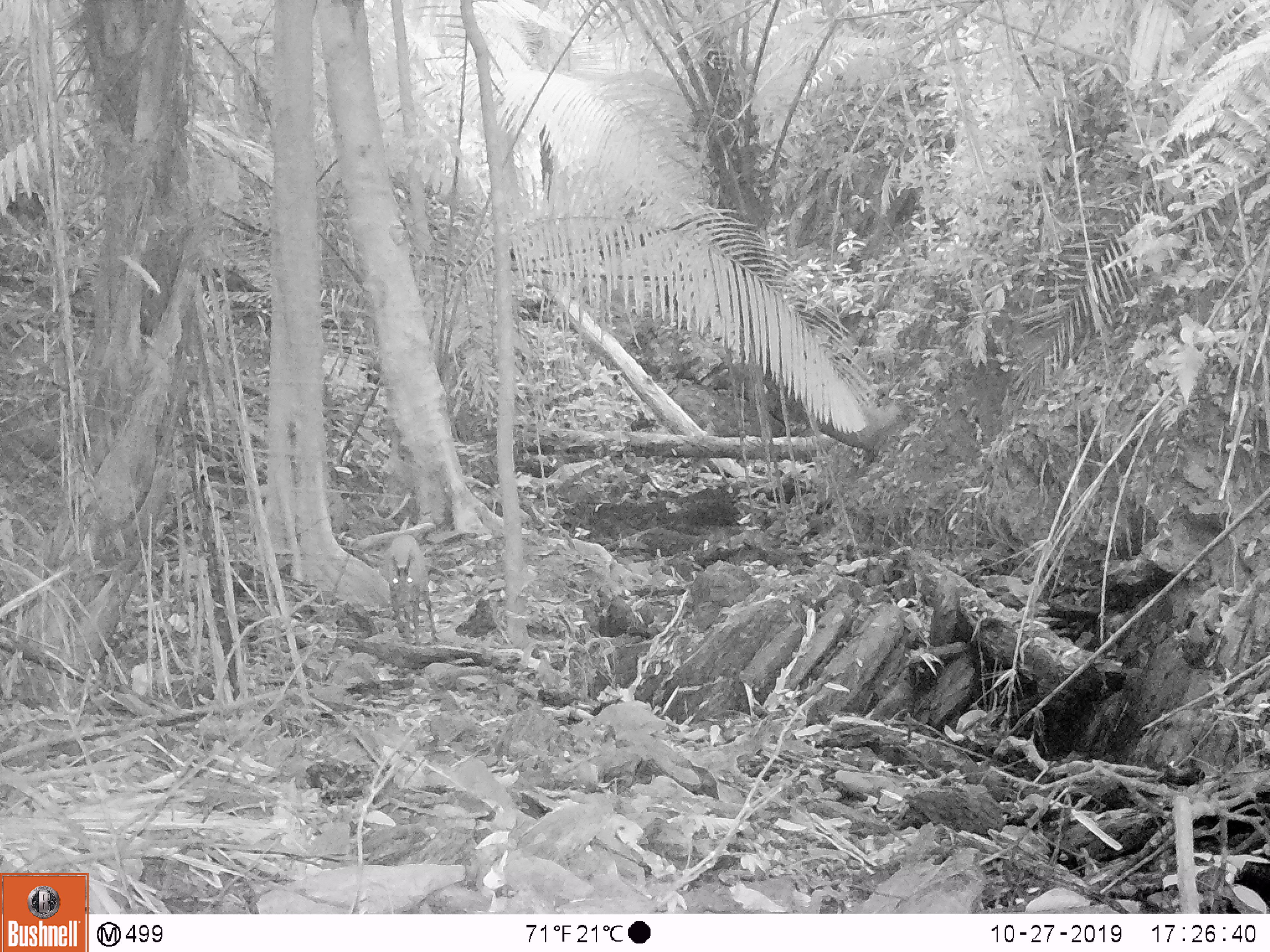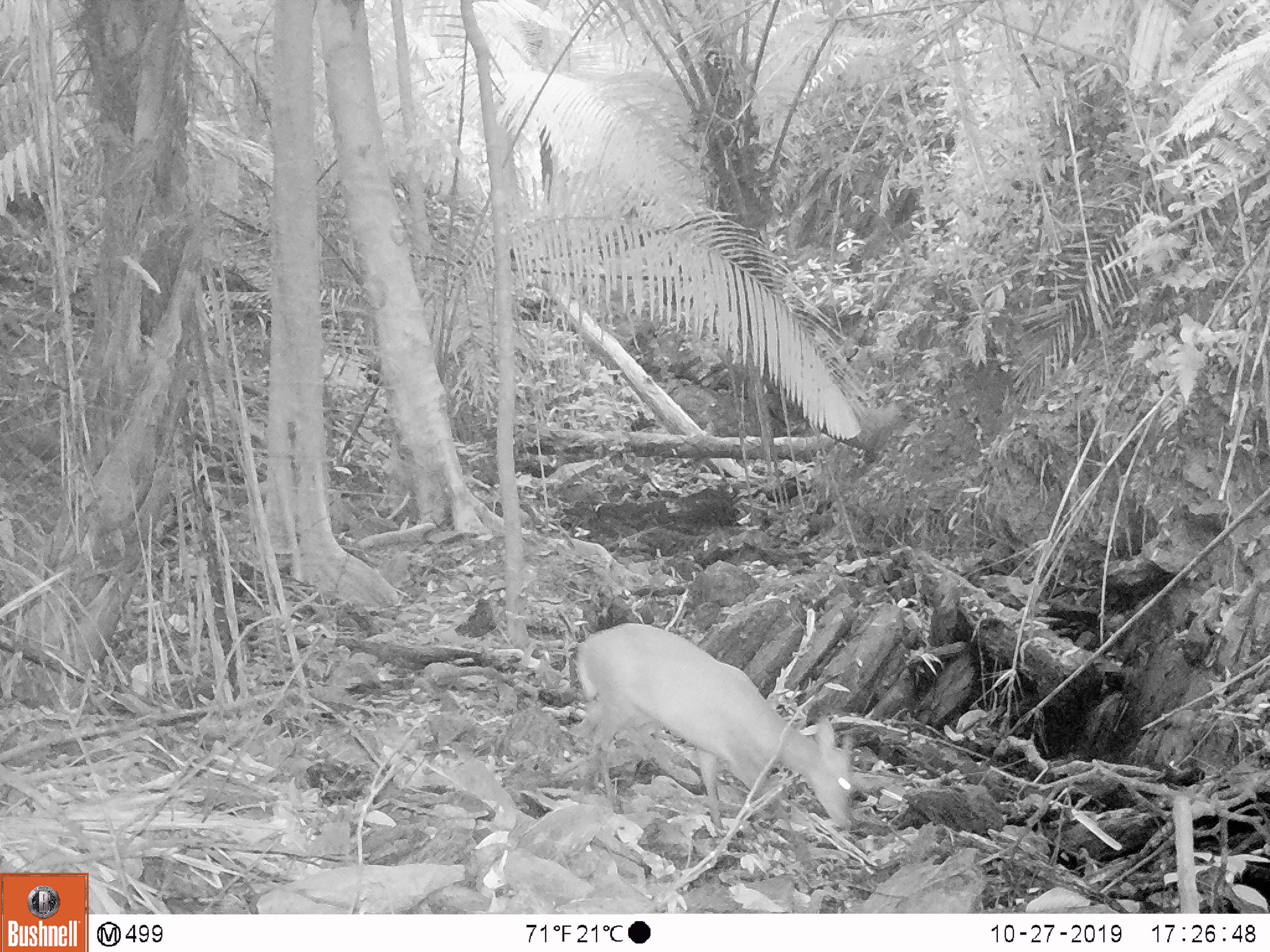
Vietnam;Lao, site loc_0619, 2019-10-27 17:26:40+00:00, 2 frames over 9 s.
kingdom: Animalia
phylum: Chordata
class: Mammalia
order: Artiodactyla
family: Cervidae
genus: Muntiacus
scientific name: Muntiacus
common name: muntjacs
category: unidentified muntjac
Unidentified muntjac (muntjacs) (Muntiacus). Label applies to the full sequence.